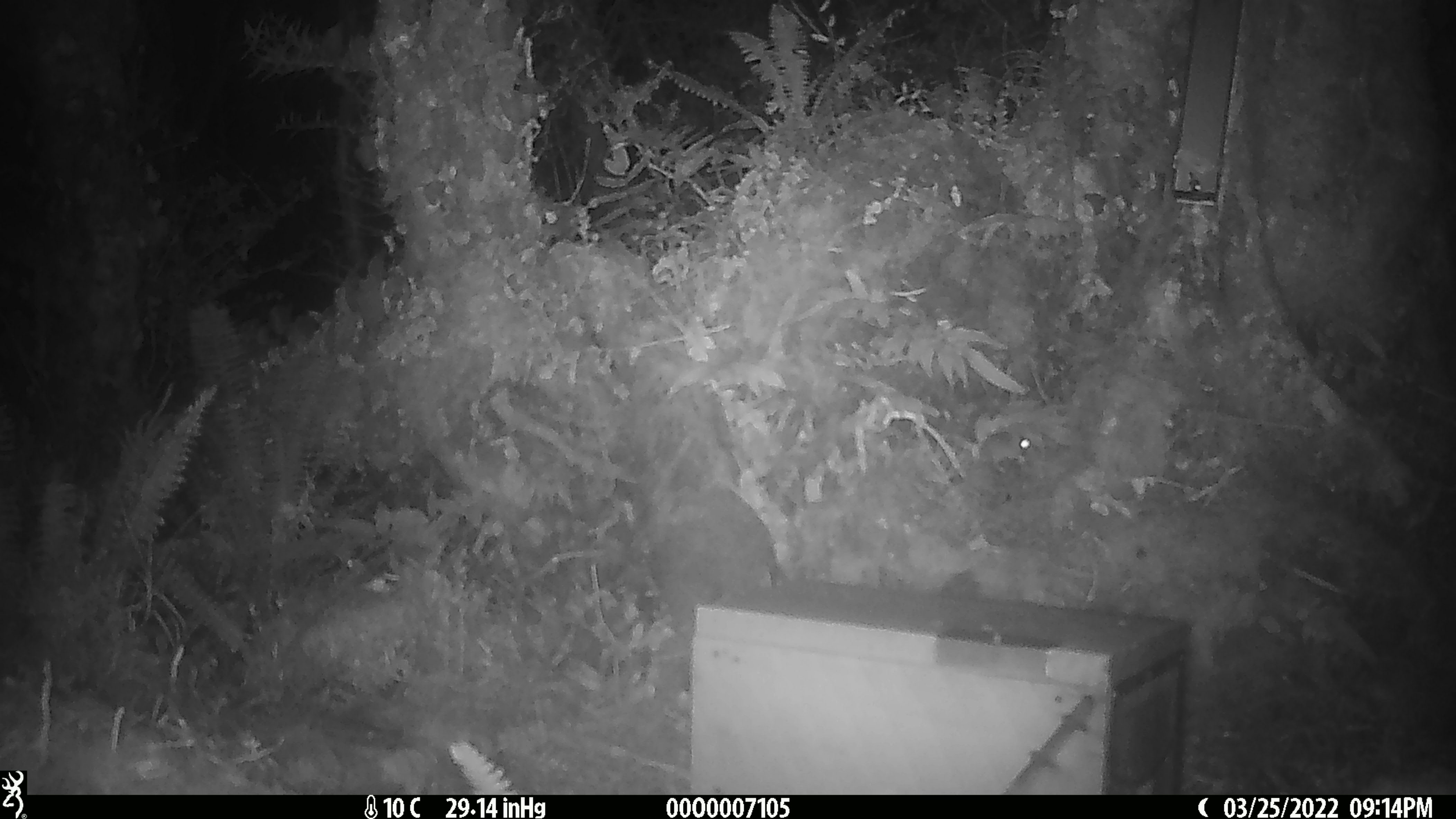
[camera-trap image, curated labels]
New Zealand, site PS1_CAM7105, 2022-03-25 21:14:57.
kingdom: Animalia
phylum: Chordata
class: Mammalia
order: Rodentia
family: Muridae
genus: Mus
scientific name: Mus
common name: mouse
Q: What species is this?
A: Mouse (Mus).